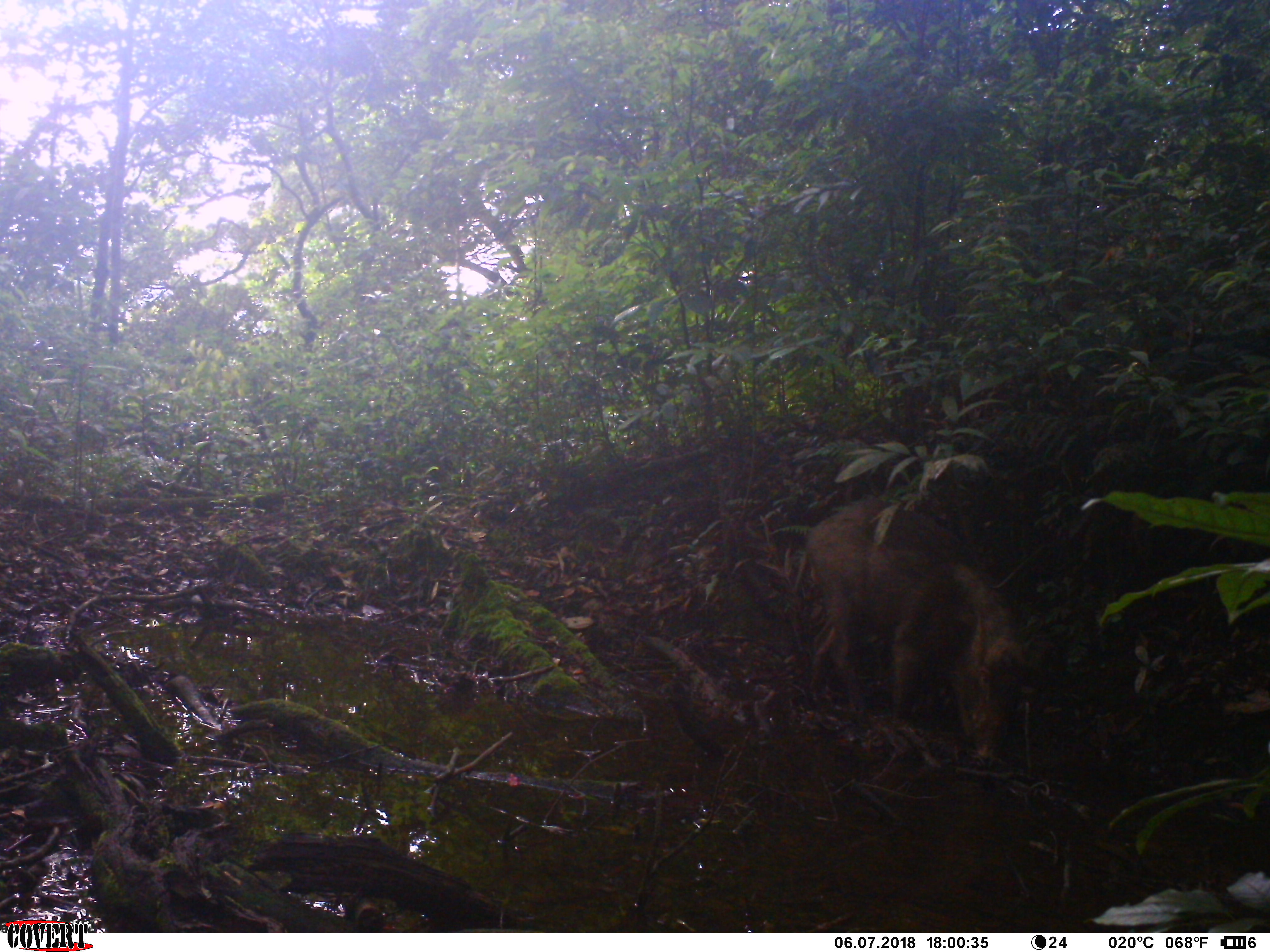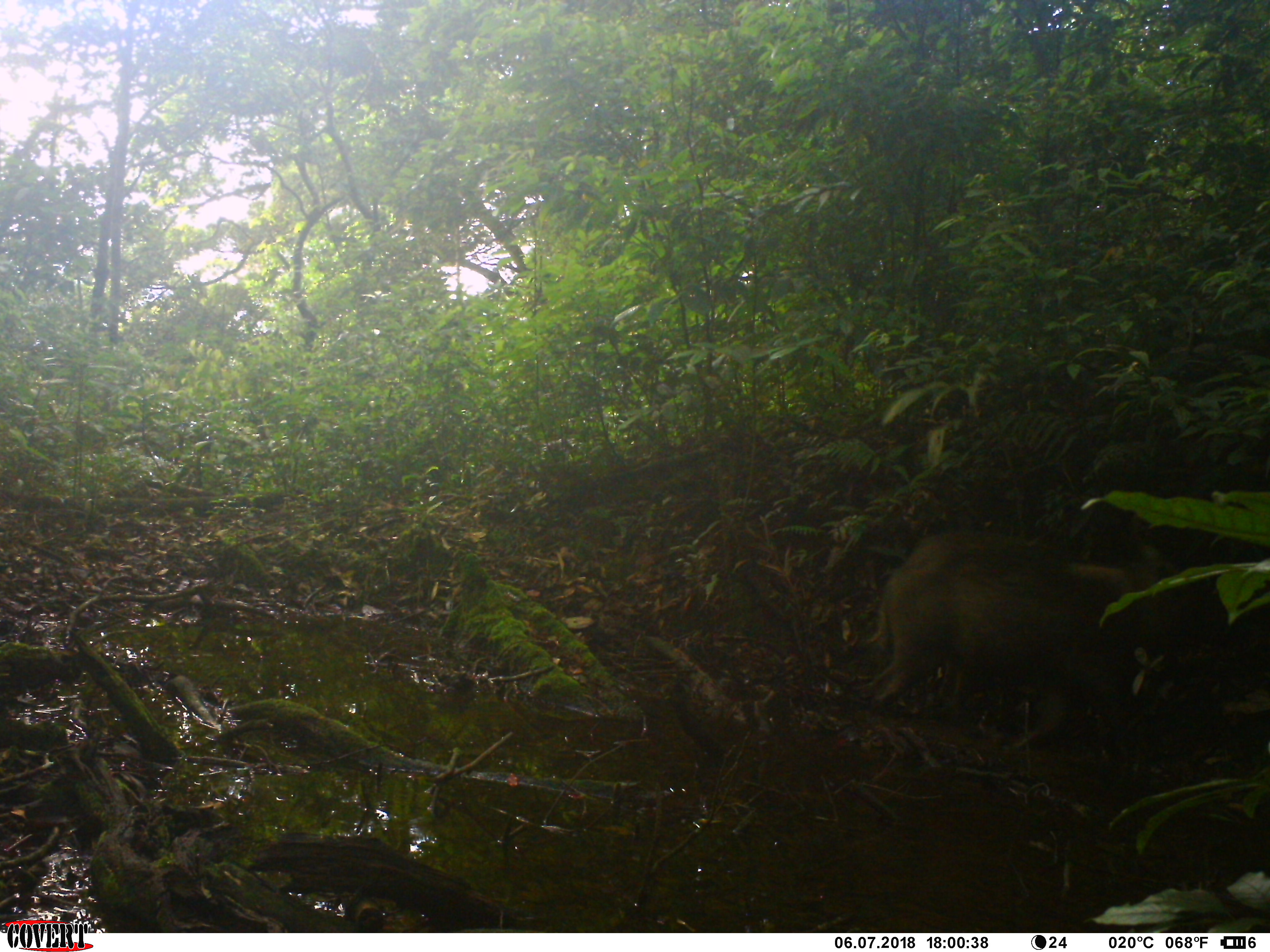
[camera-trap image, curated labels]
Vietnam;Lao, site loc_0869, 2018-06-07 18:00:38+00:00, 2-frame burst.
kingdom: Animalia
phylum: Chordata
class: Mammalia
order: Artiodactyla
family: Suidae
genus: Sus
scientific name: Sus scrofa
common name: eurasian wild pig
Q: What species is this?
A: Eurasian wild pig (Sus scrofa).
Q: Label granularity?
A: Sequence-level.